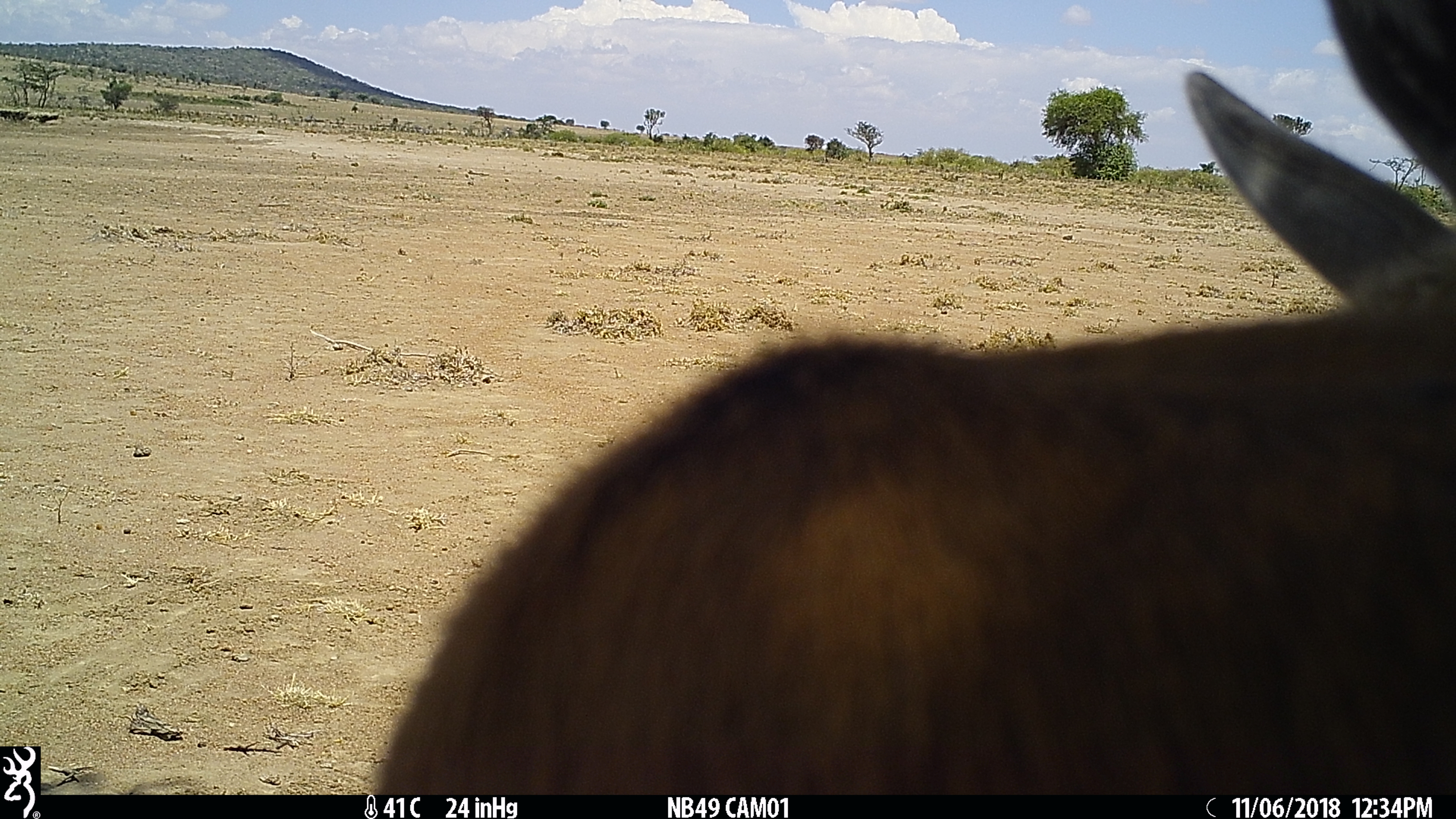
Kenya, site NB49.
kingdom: Animalia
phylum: Chordata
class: Mammalia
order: Artiodactyla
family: Bovidae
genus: Eudorcas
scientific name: Eudorcas thomsonii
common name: thomon's gazelle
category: gazelle thomsons